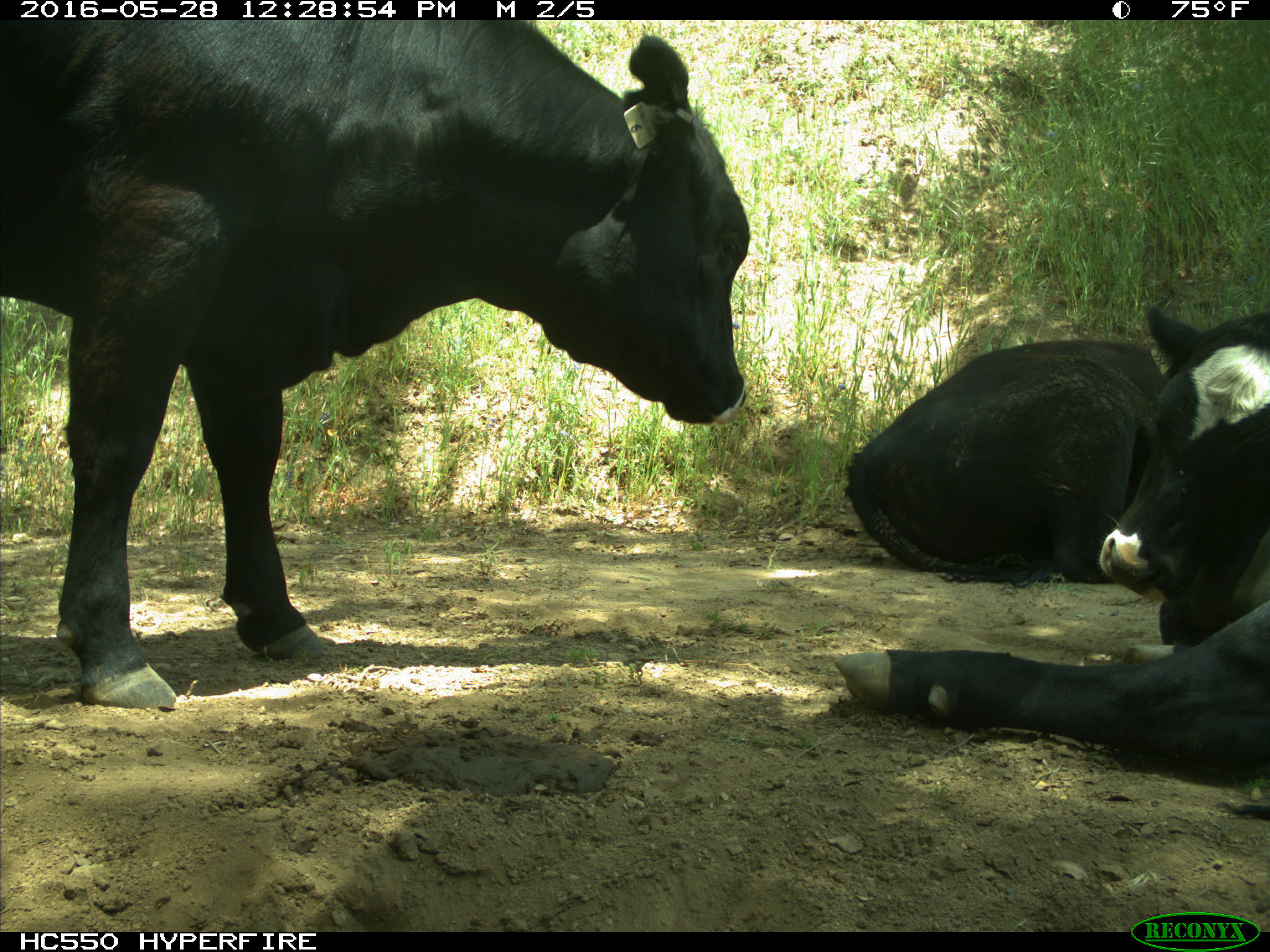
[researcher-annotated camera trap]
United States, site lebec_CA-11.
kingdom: Animalia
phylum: Chordata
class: Mammalia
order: Artiodactyla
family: Bovidae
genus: Bos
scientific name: Bos taurus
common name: domestic cow